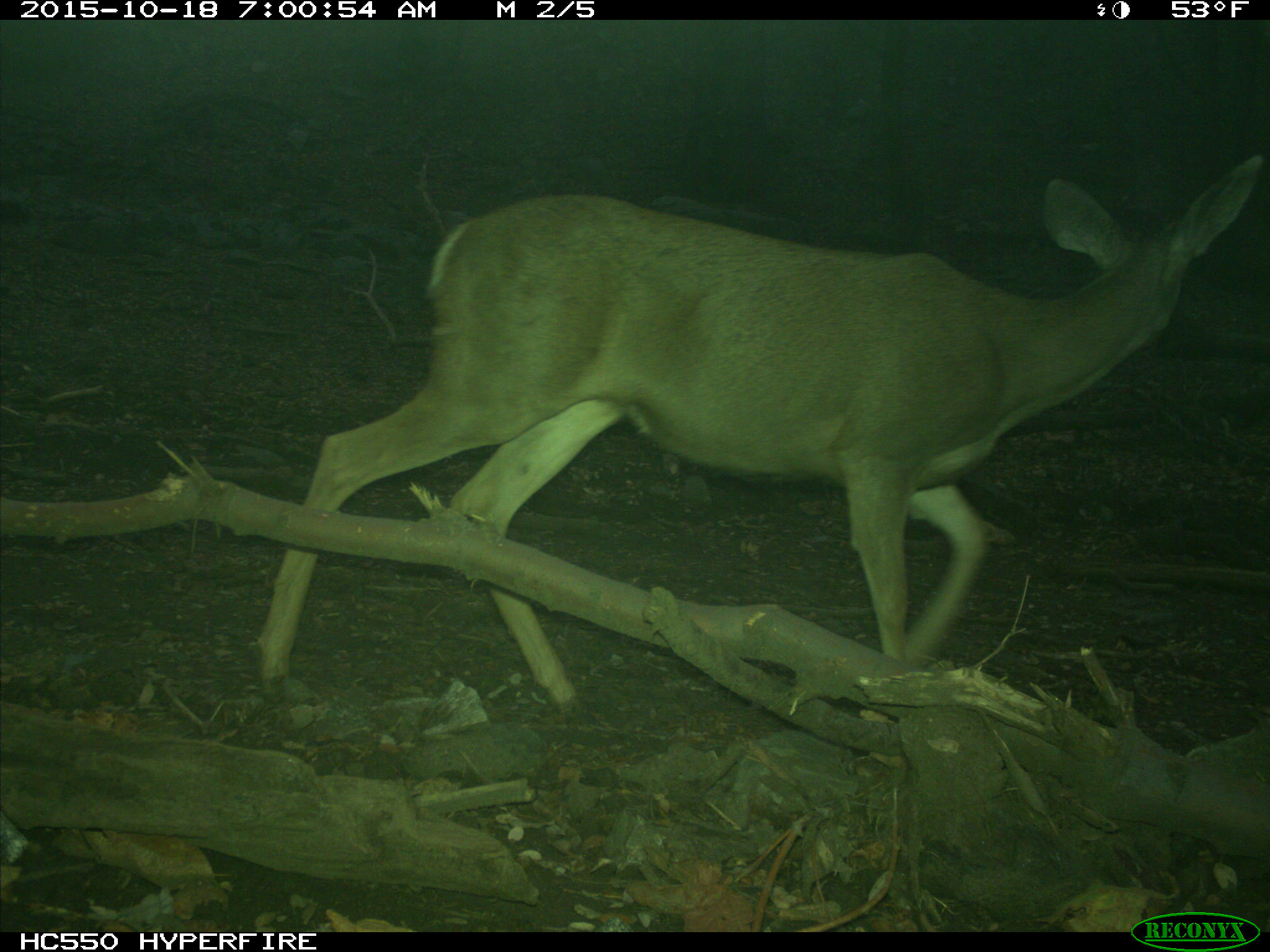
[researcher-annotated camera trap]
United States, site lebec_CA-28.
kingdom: Animalia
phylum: Chordata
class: Mammalia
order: Artiodactyla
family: Cervidae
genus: Odocoileus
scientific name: Odocoileus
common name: deer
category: unidentified deer